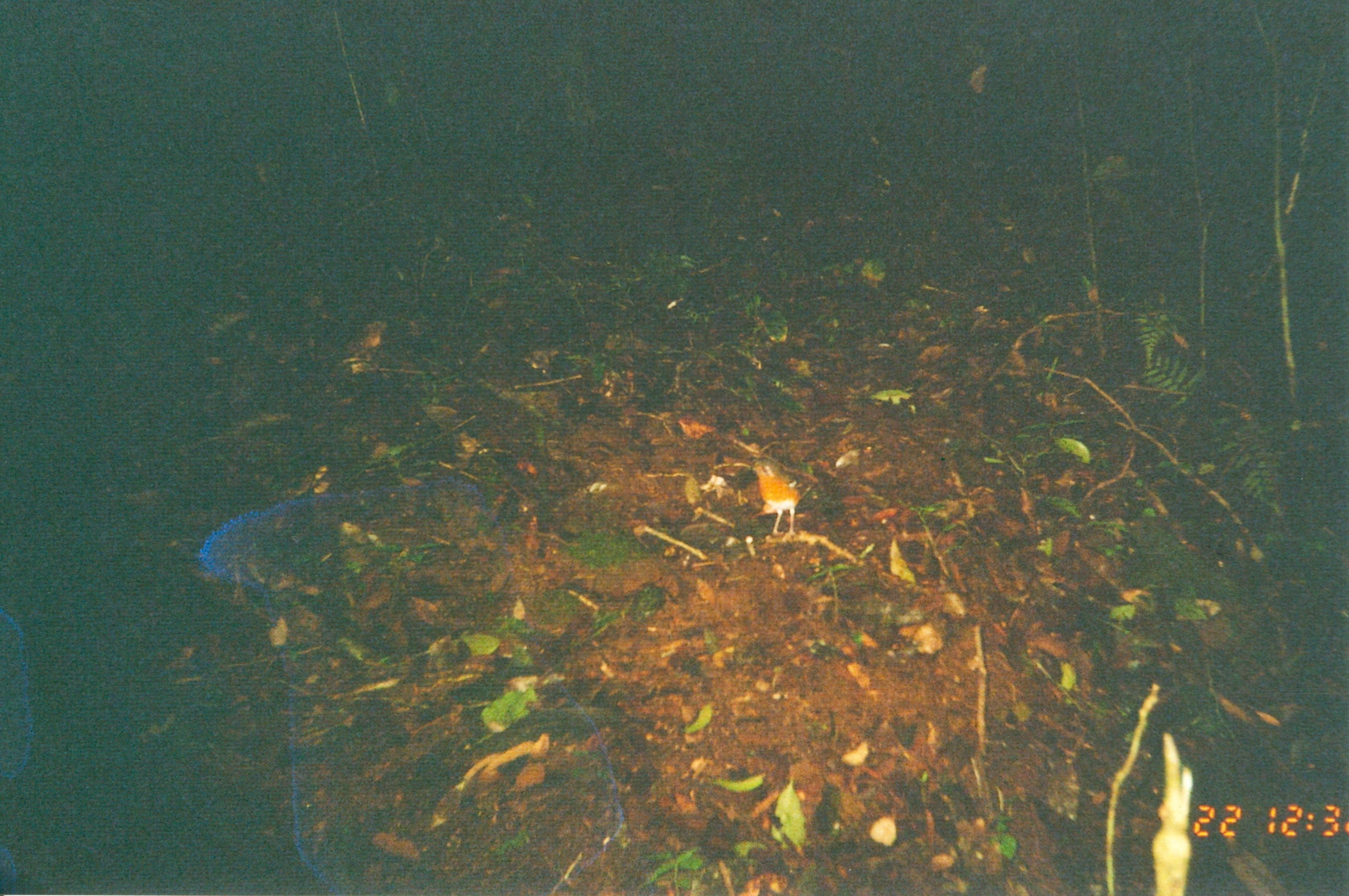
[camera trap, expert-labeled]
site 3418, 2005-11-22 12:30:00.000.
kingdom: Animalia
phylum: Chordata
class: Aves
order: Passeriformes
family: Turdidae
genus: Geokichla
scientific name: Geokichla gurneyi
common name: orange ground-thrush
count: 1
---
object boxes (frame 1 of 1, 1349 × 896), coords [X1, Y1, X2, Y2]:
geokichla gurneyi: [753, 460, 818, 535]